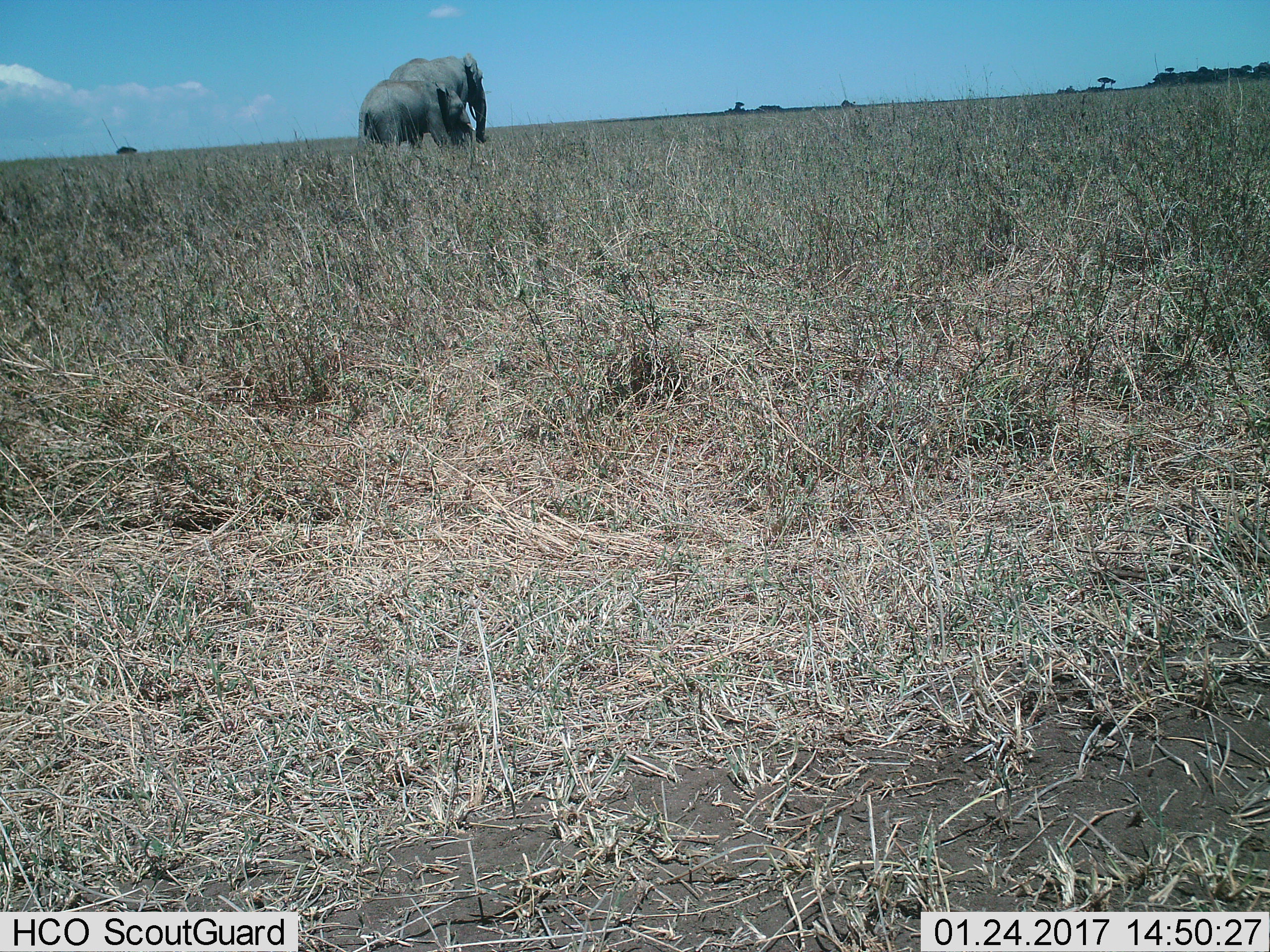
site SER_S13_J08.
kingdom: Animalia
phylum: Chordata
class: Mammalia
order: Proboscidea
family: Elephantidae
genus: Loxodonta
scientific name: Loxodonta africana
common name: african bush elephant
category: elephant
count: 2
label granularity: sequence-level